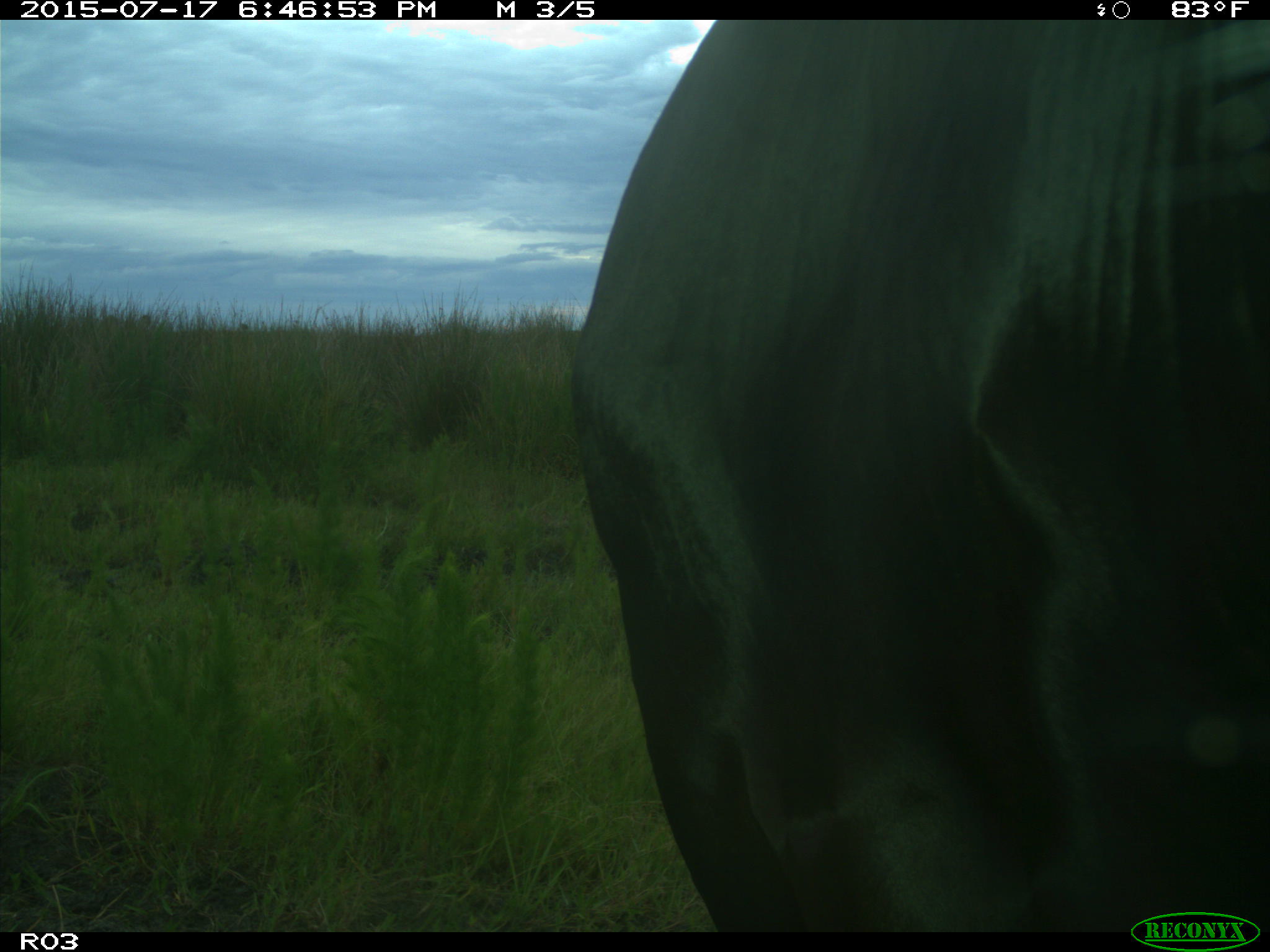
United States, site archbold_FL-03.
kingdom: Animalia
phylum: Chordata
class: Mammalia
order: Artiodactyla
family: Bovidae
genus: Bos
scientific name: Bos taurus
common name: domestic cow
Bos taurus (domestic cow).